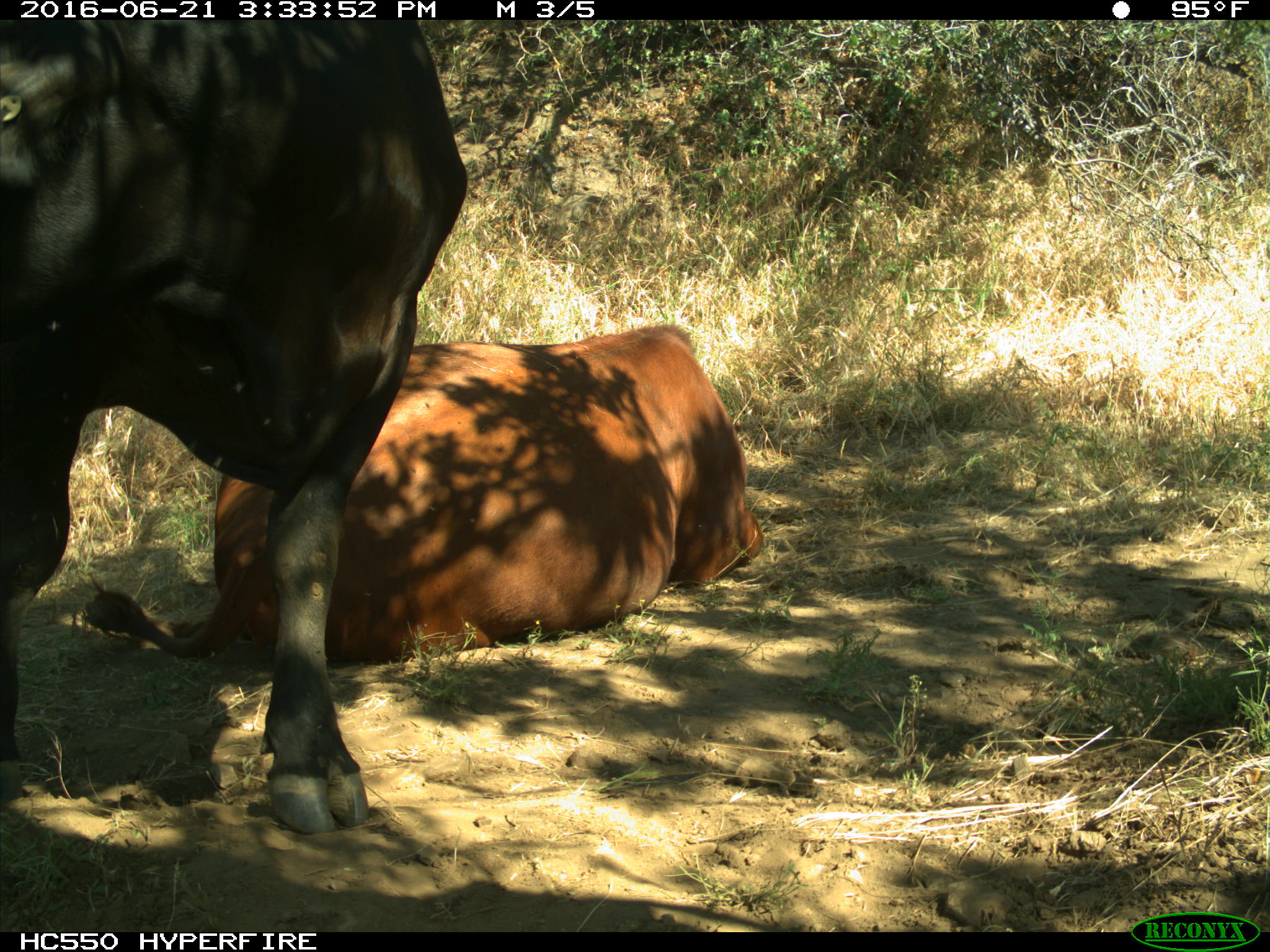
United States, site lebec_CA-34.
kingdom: Animalia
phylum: Chordata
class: Mammalia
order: Artiodactyla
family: Bovidae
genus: Bos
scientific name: Bos taurus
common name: domestic cow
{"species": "Bos taurus (domestic cow)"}